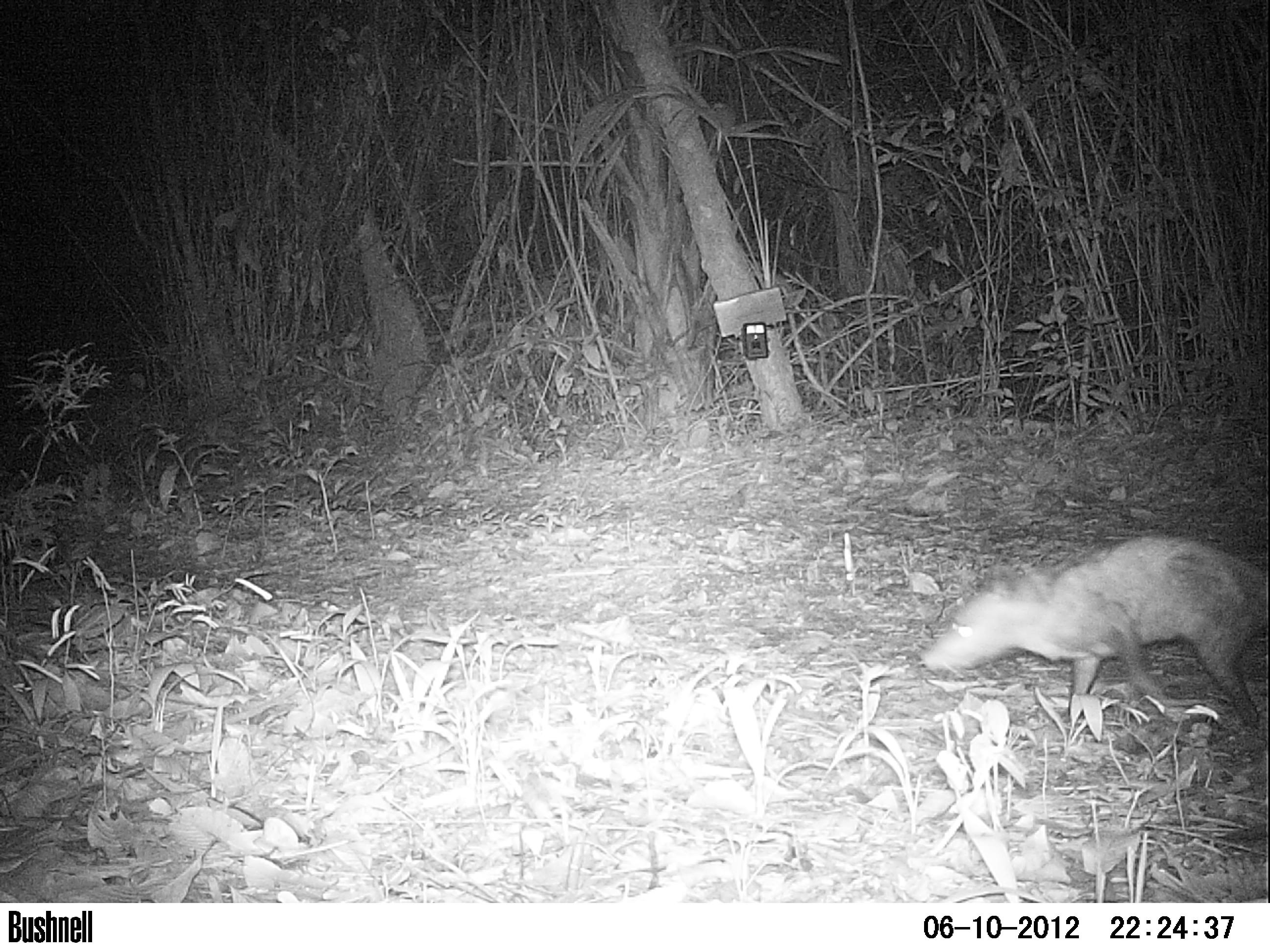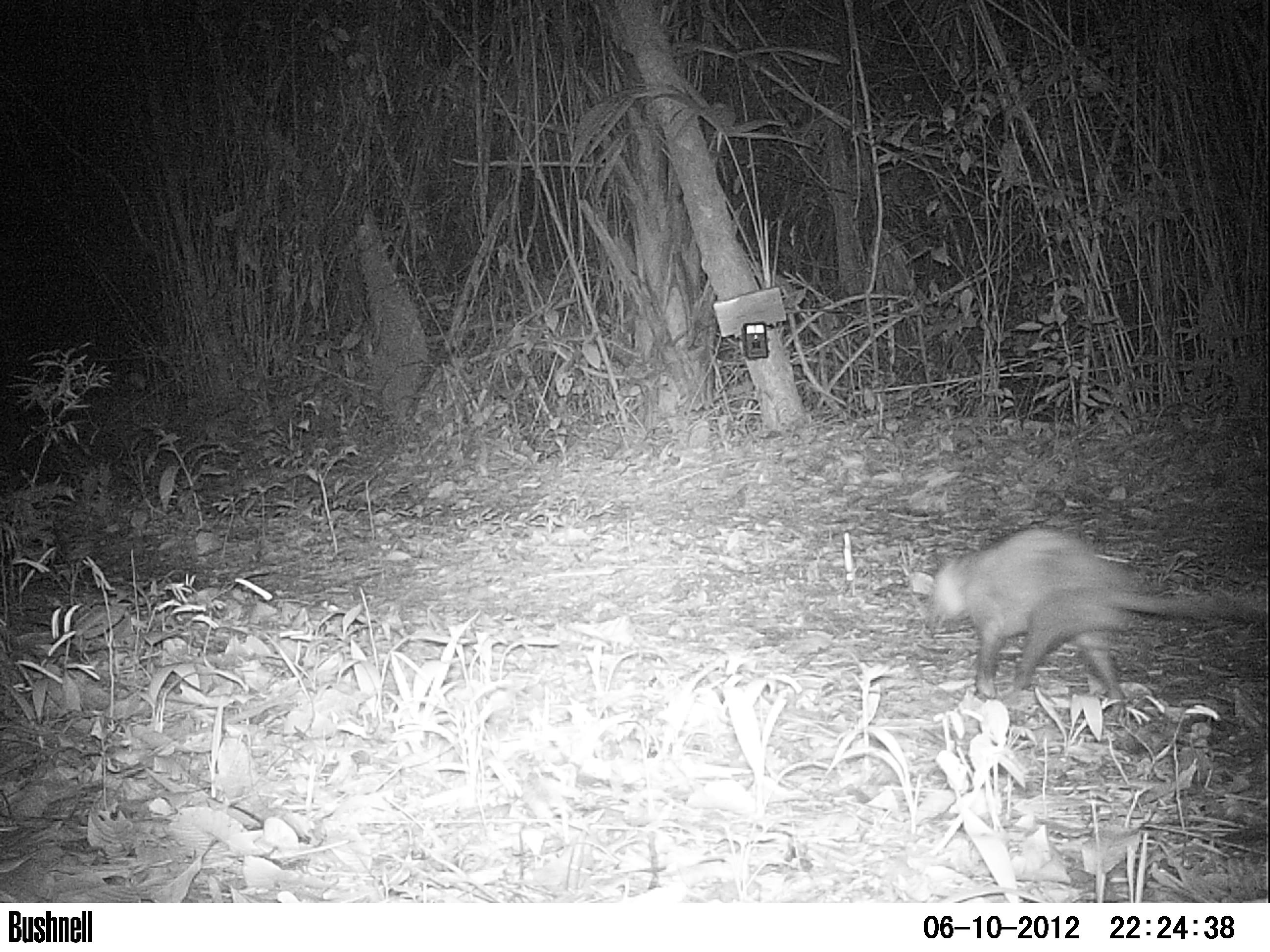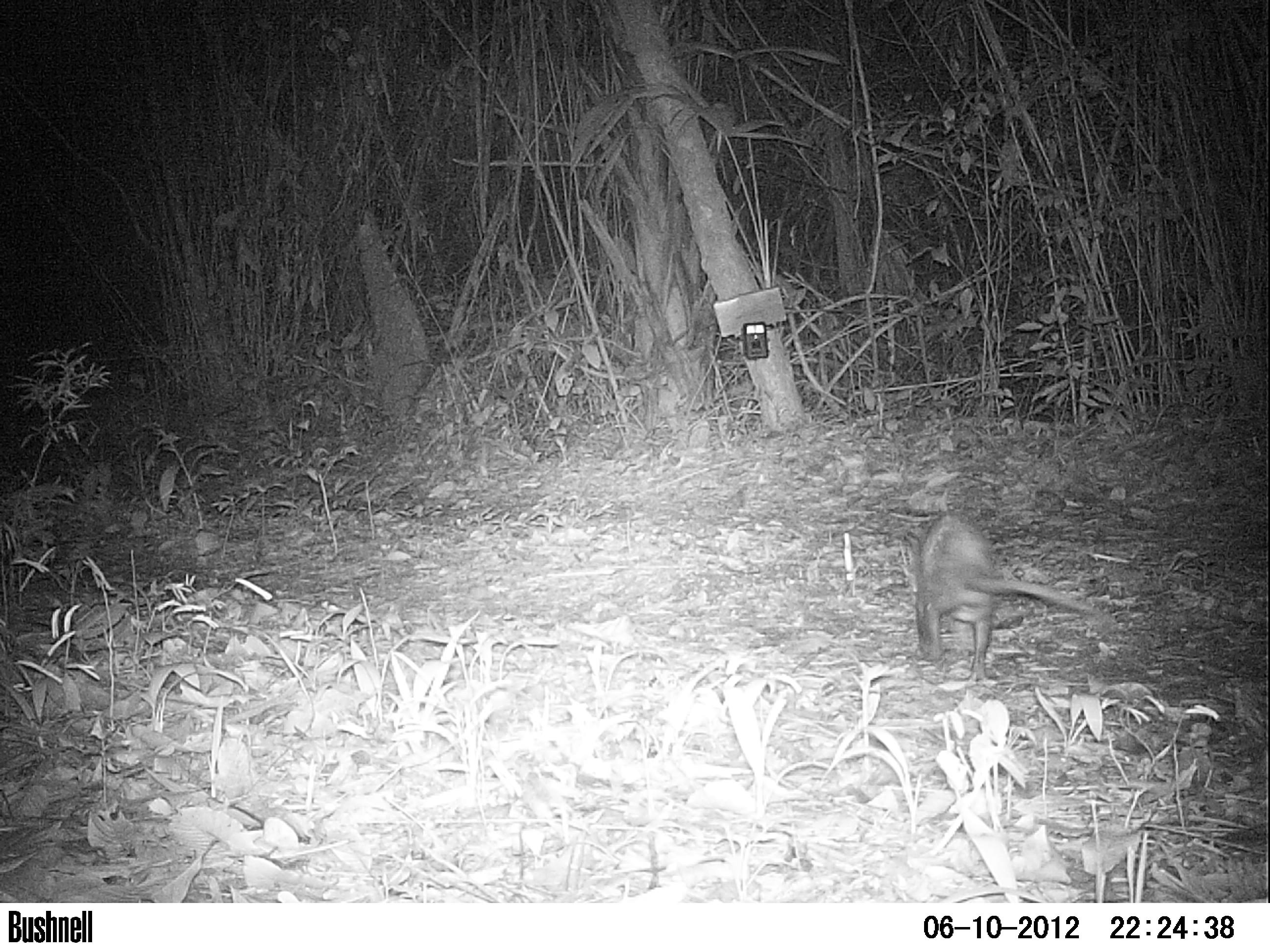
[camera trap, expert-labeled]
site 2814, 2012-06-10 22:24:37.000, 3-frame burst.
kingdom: Animalia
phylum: Chordata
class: Mammalia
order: Didelphimorphia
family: Didelphidae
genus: Didelphis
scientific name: Didelphis virginiana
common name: virginia opossum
Didelphis virginiana (virginia opossum), count 1, age adult.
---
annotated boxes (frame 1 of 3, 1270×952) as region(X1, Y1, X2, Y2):
didelphis virginiana: region(917, 537, 1270, 730)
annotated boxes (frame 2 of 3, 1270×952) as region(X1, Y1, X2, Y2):
didelphis virginiana: region(924, 528, 1270, 706)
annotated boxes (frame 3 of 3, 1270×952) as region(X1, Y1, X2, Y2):
didelphis virginiana: region(905, 510, 1117, 681)